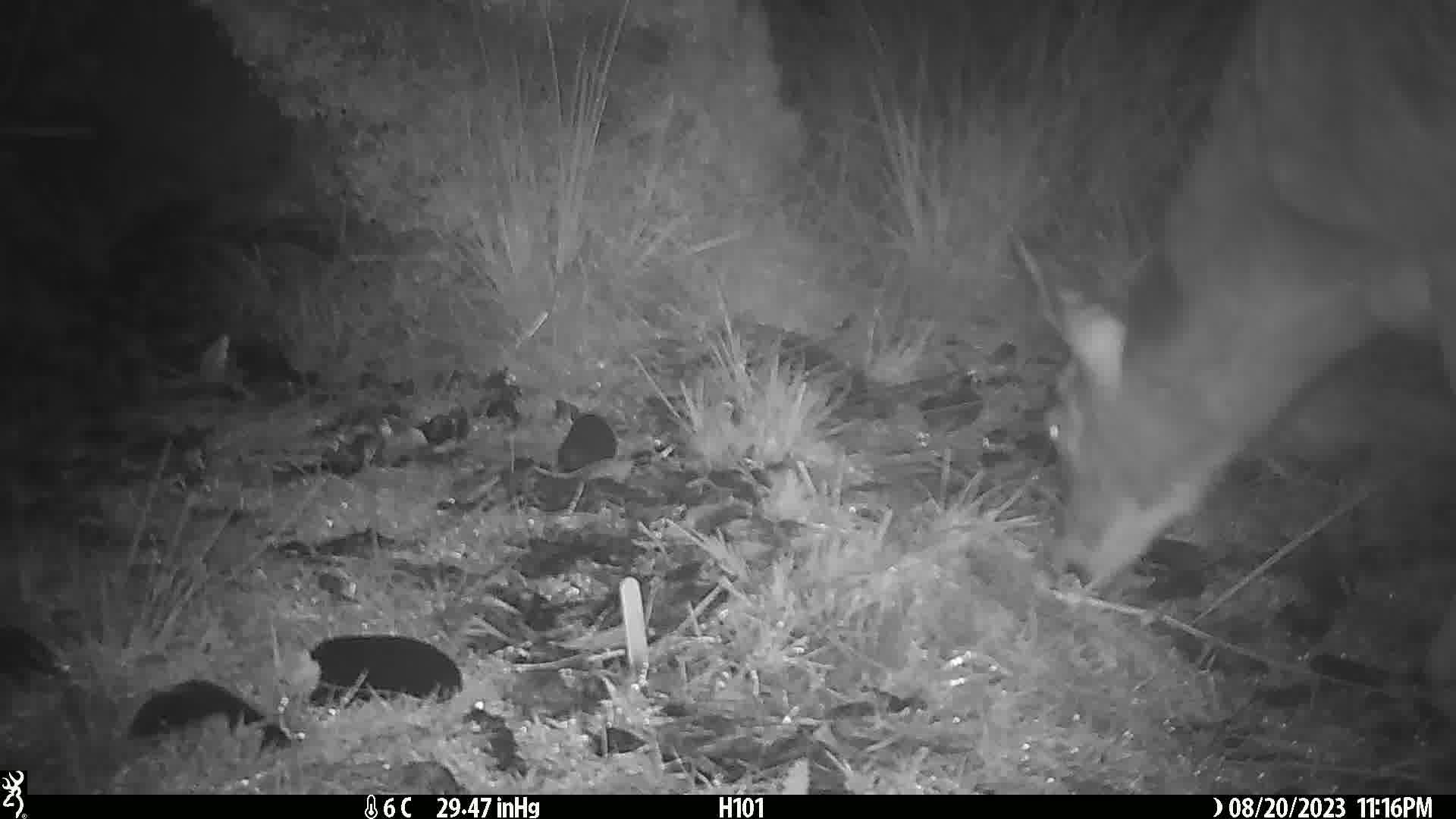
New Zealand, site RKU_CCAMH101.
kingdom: Animalia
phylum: Chordata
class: Mammalia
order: Artiodactyla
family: Cervidae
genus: Odocoileus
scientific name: Odocoileus virginianus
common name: white-tailed deer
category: white tailed deer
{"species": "white tailed deer (white-tailed deer) (Odocoileus virginianus)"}